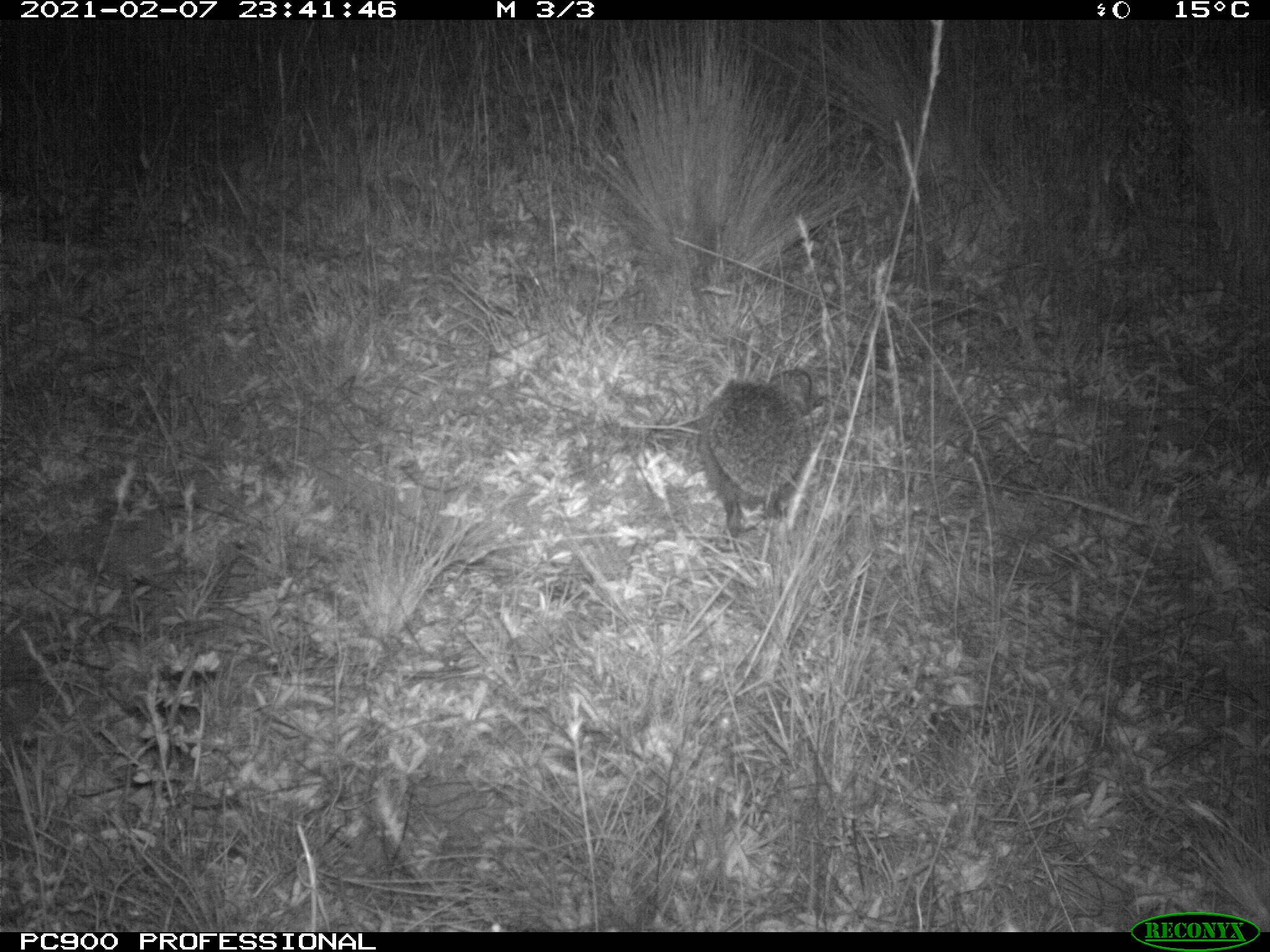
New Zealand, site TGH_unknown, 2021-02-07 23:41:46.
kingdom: Animalia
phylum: Chordata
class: Mammalia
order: Eulipotyphla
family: Erinaceidae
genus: Erinaceus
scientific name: Erinaceus europaeus europaeus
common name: european hedgehog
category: hedgehog